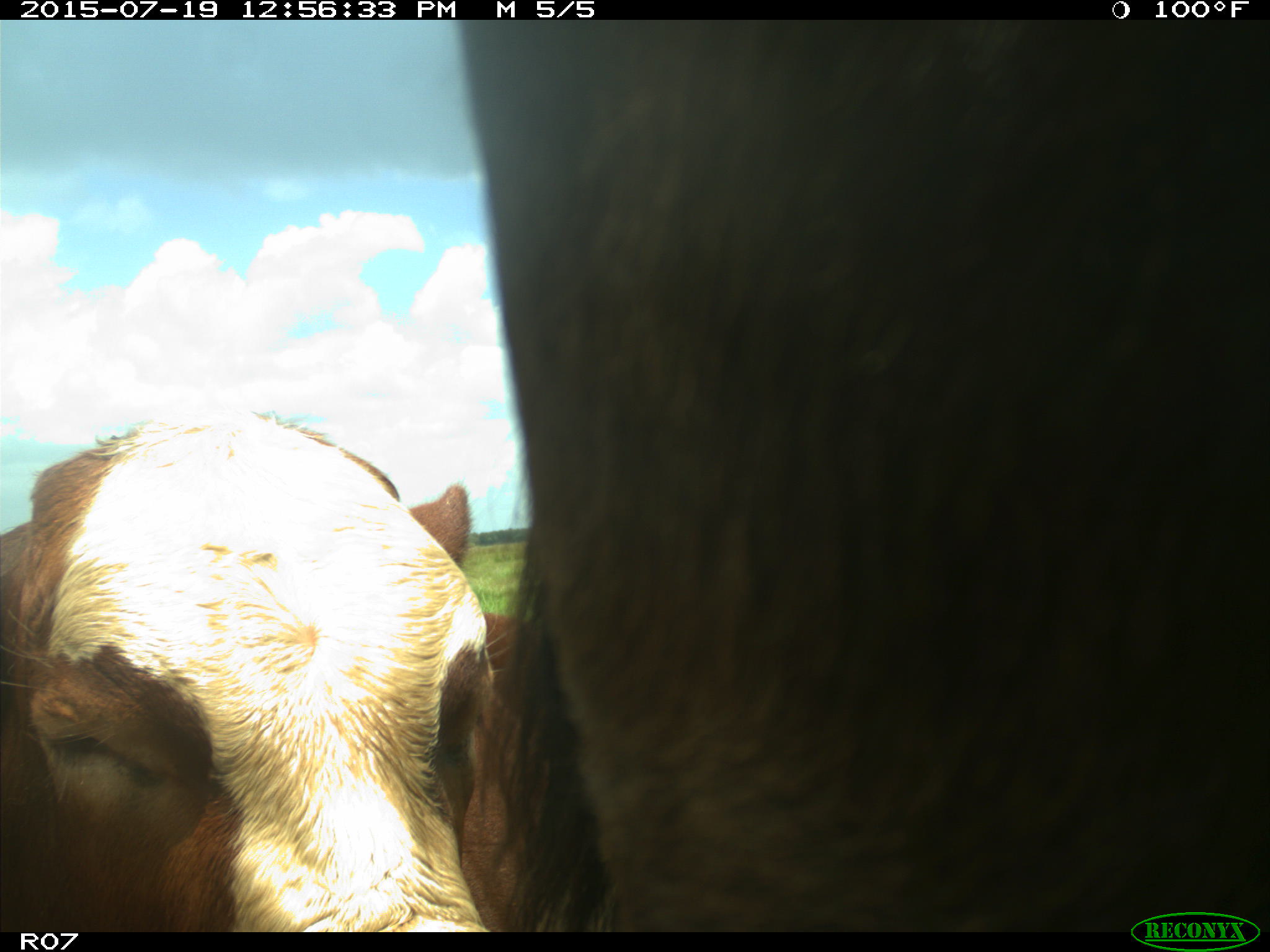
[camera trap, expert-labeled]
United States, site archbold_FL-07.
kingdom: Animalia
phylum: Chordata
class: Mammalia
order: Artiodactyla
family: Bovidae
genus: Bos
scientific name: Bos taurus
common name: domestic cow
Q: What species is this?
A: Bos taurus (domestic cow).